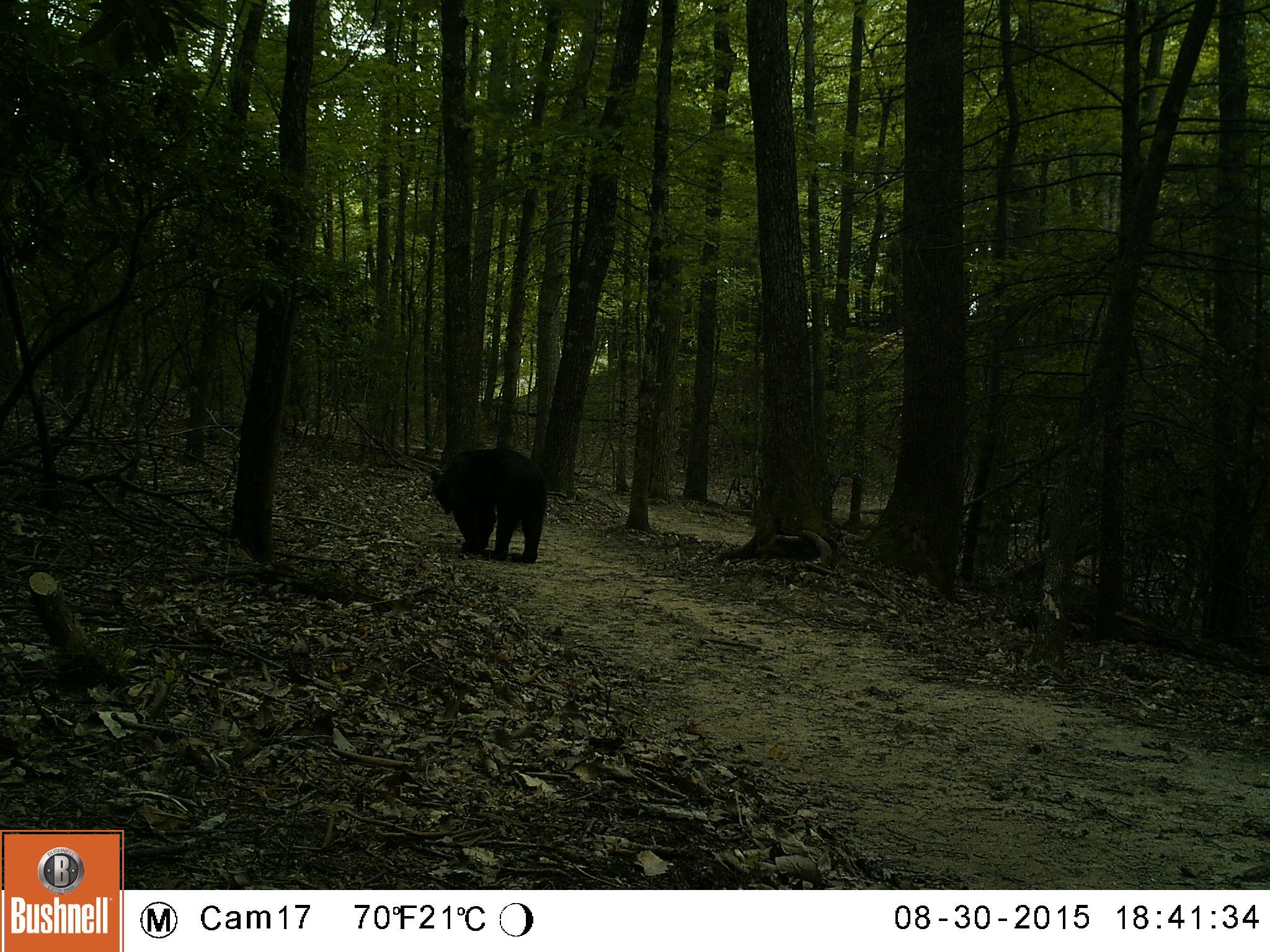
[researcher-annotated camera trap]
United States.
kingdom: Animalia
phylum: Chordata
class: Mammalia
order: Carnivora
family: Ursidae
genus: Ursus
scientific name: Ursus americanus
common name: american black bear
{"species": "American Black Bear (Ursus americanus)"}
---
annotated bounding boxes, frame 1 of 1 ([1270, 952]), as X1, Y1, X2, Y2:
American Black Bear: 428, 445, 545, 555